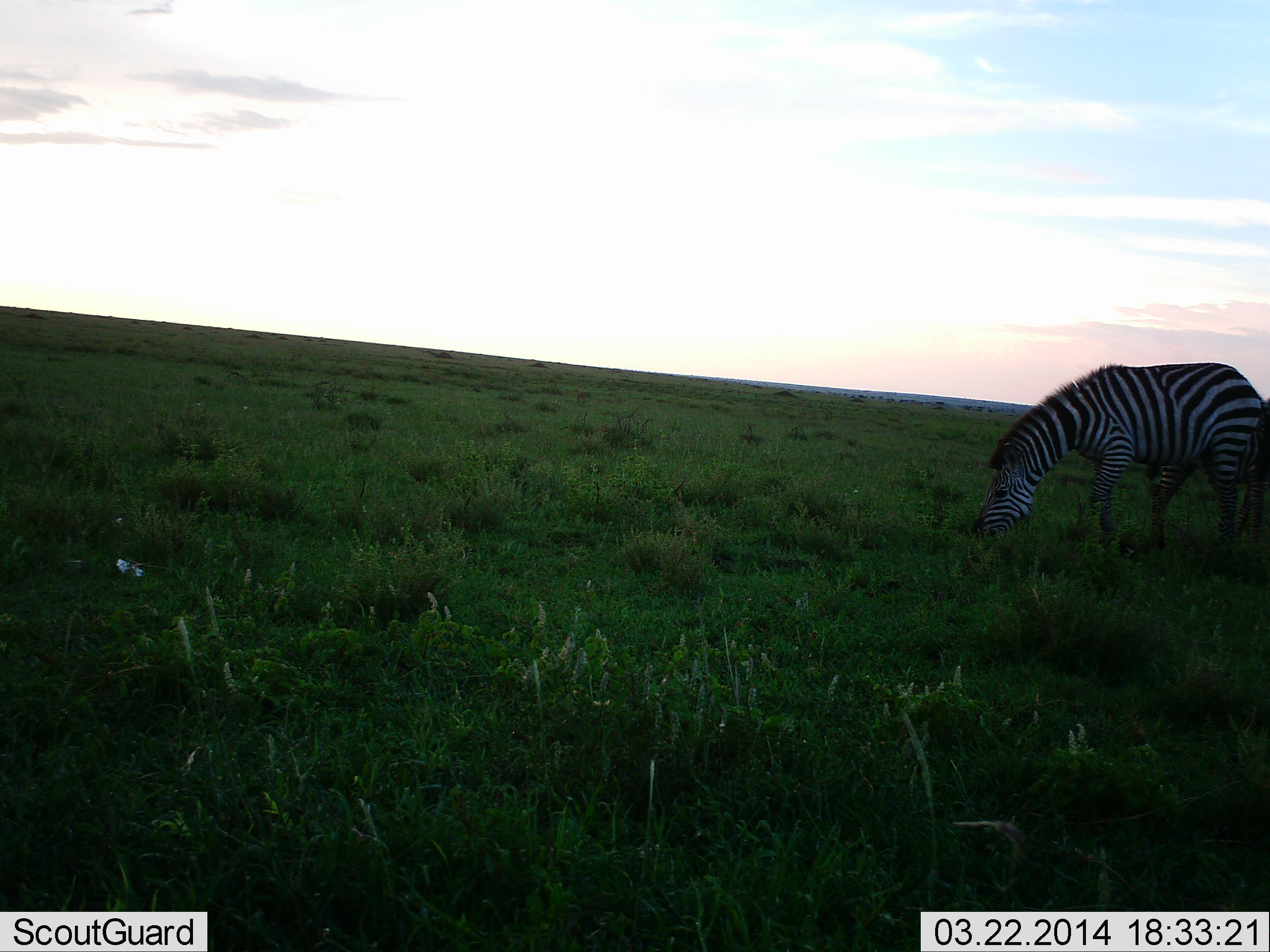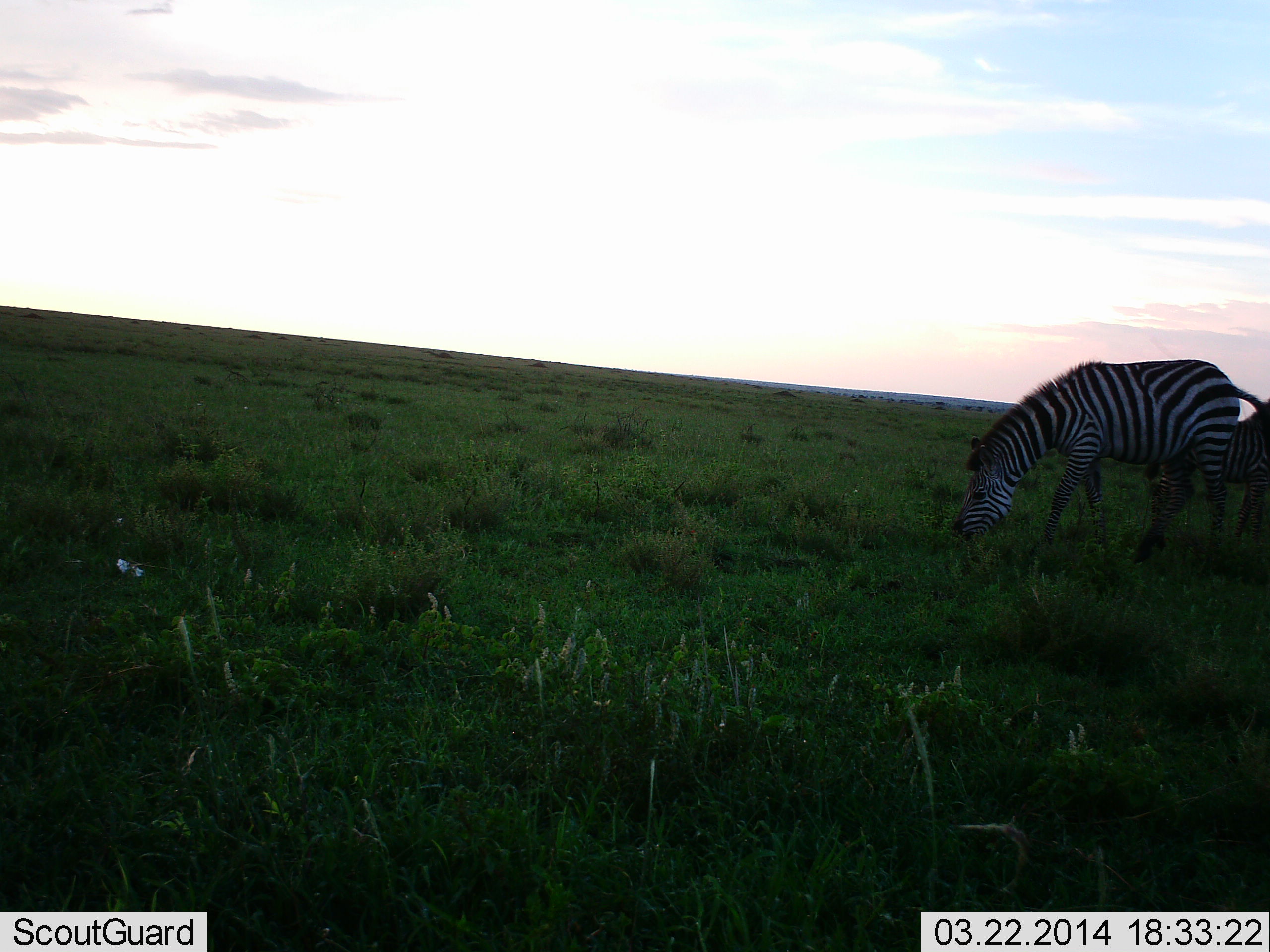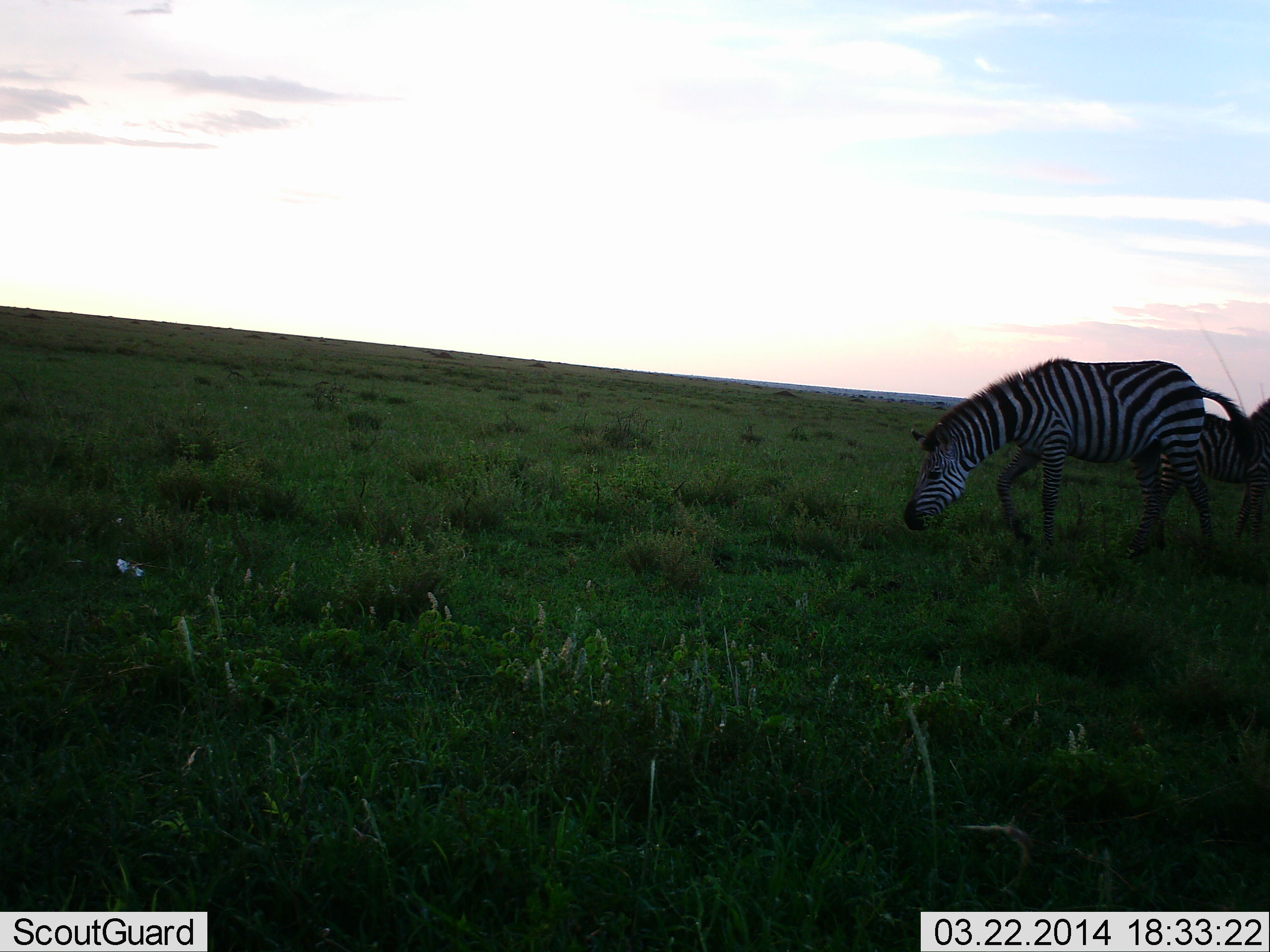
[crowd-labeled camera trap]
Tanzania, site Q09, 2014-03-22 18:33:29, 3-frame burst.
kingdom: Animalia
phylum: Chordata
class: Mammalia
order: Perissodactyla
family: Equidae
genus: Equus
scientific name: Equus quagga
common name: plains zebra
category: zebra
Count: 2.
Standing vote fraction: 30%.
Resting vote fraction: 0%.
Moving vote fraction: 30%.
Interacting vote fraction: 0%.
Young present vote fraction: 0%.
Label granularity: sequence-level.